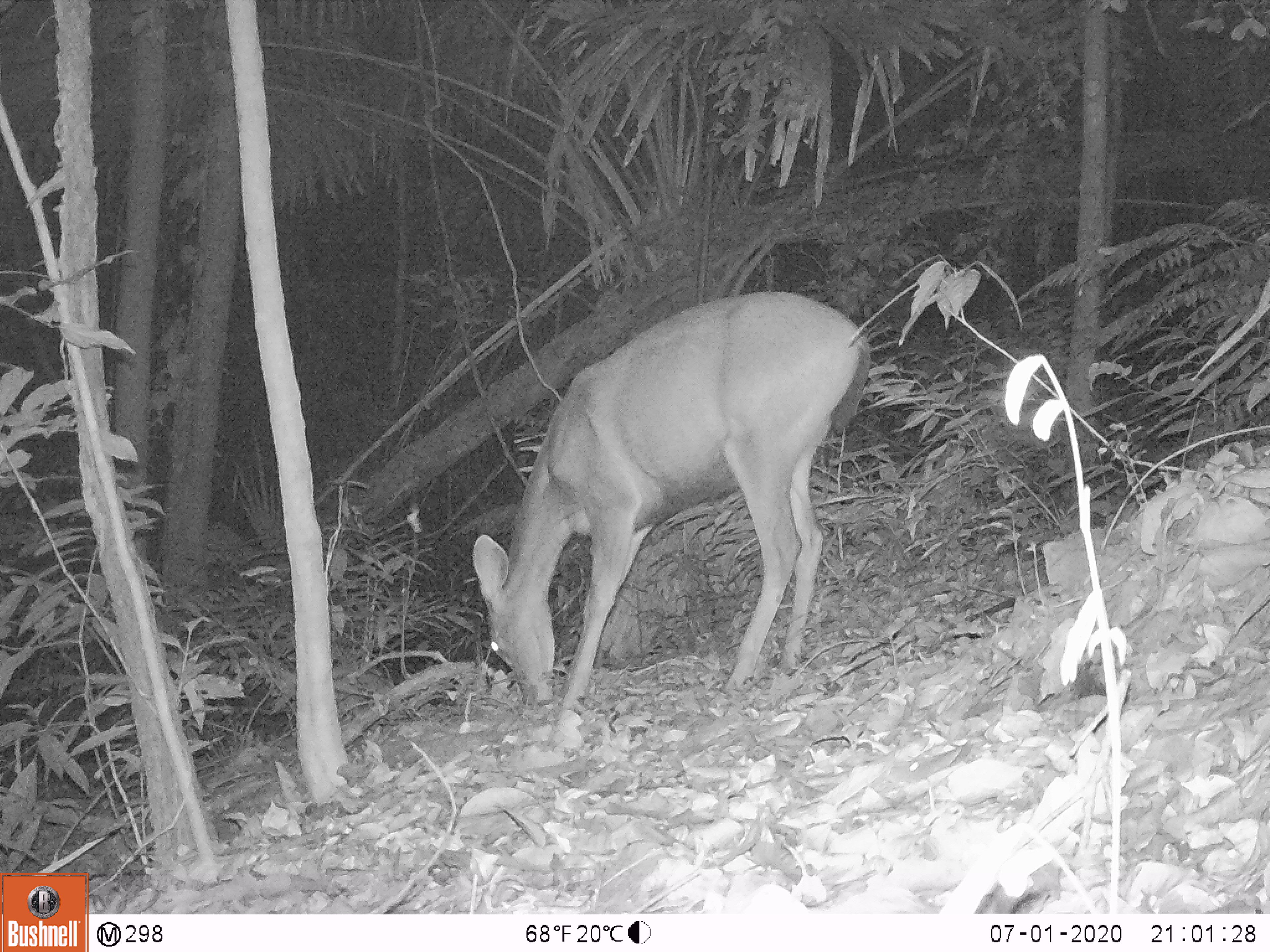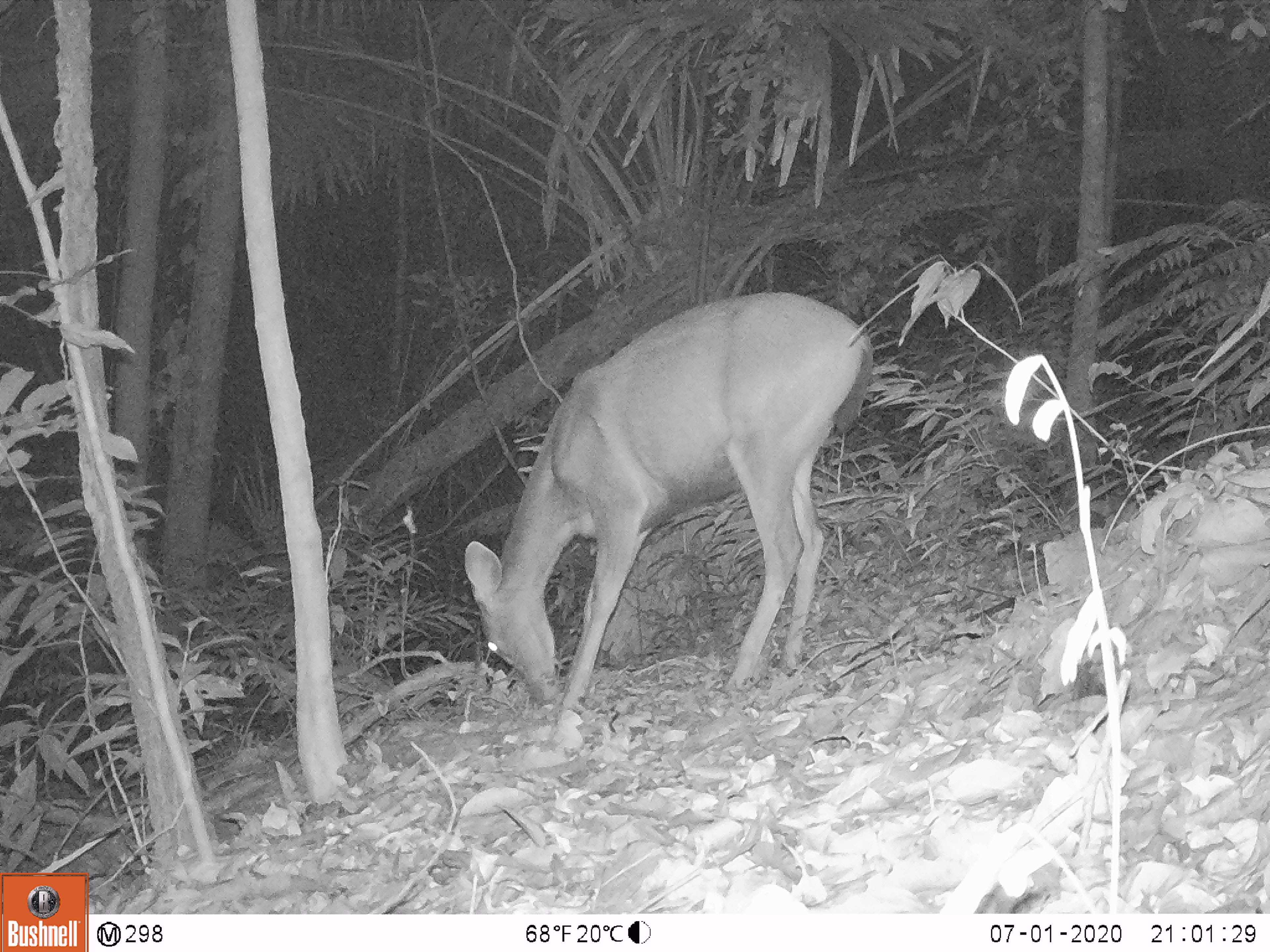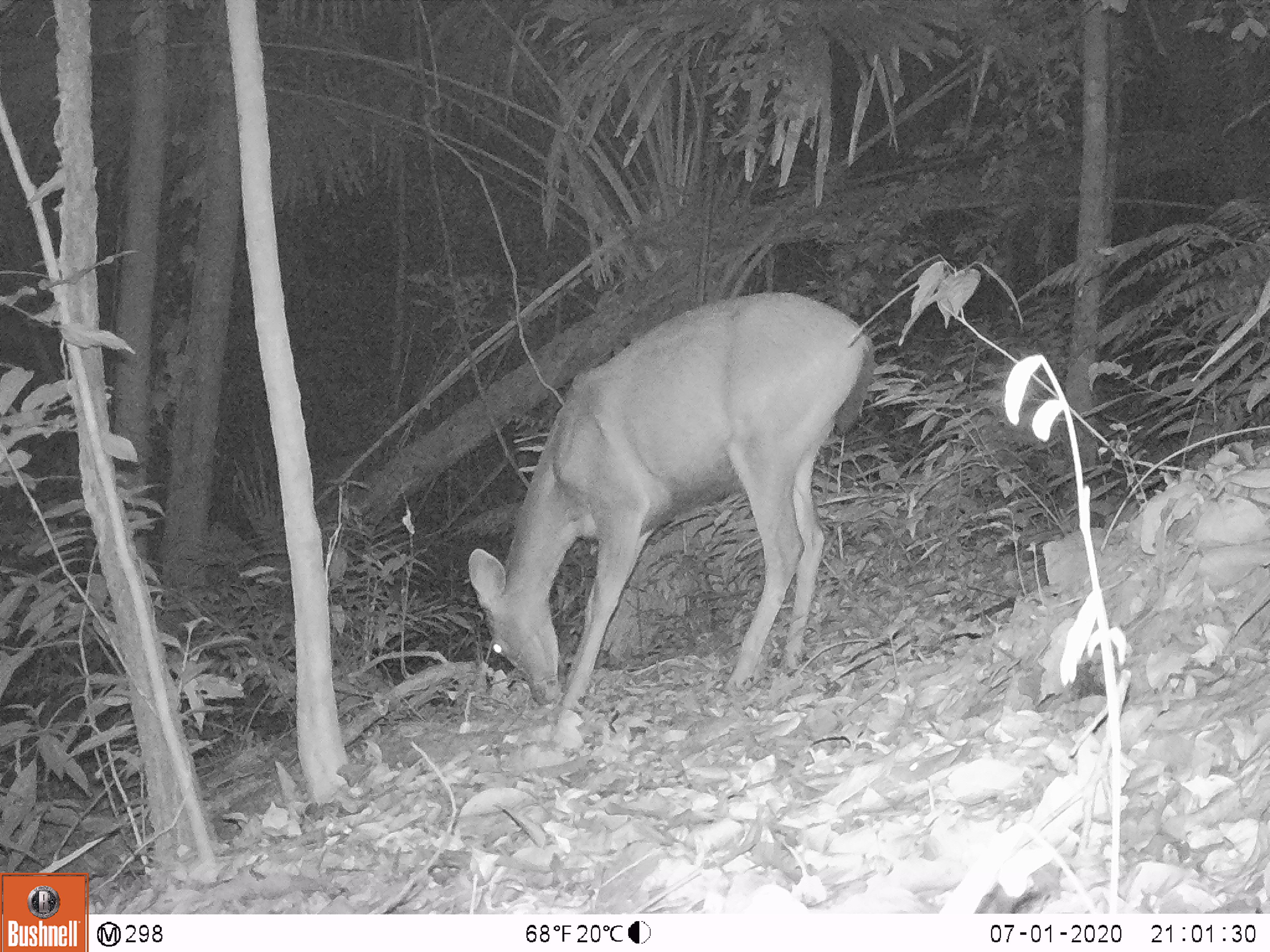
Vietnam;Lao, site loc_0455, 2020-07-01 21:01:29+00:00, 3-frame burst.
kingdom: Animalia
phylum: Chordata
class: Mammalia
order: Artiodactyla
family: Cervidae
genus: Rusa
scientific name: Rusa unicolor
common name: sambar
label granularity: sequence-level